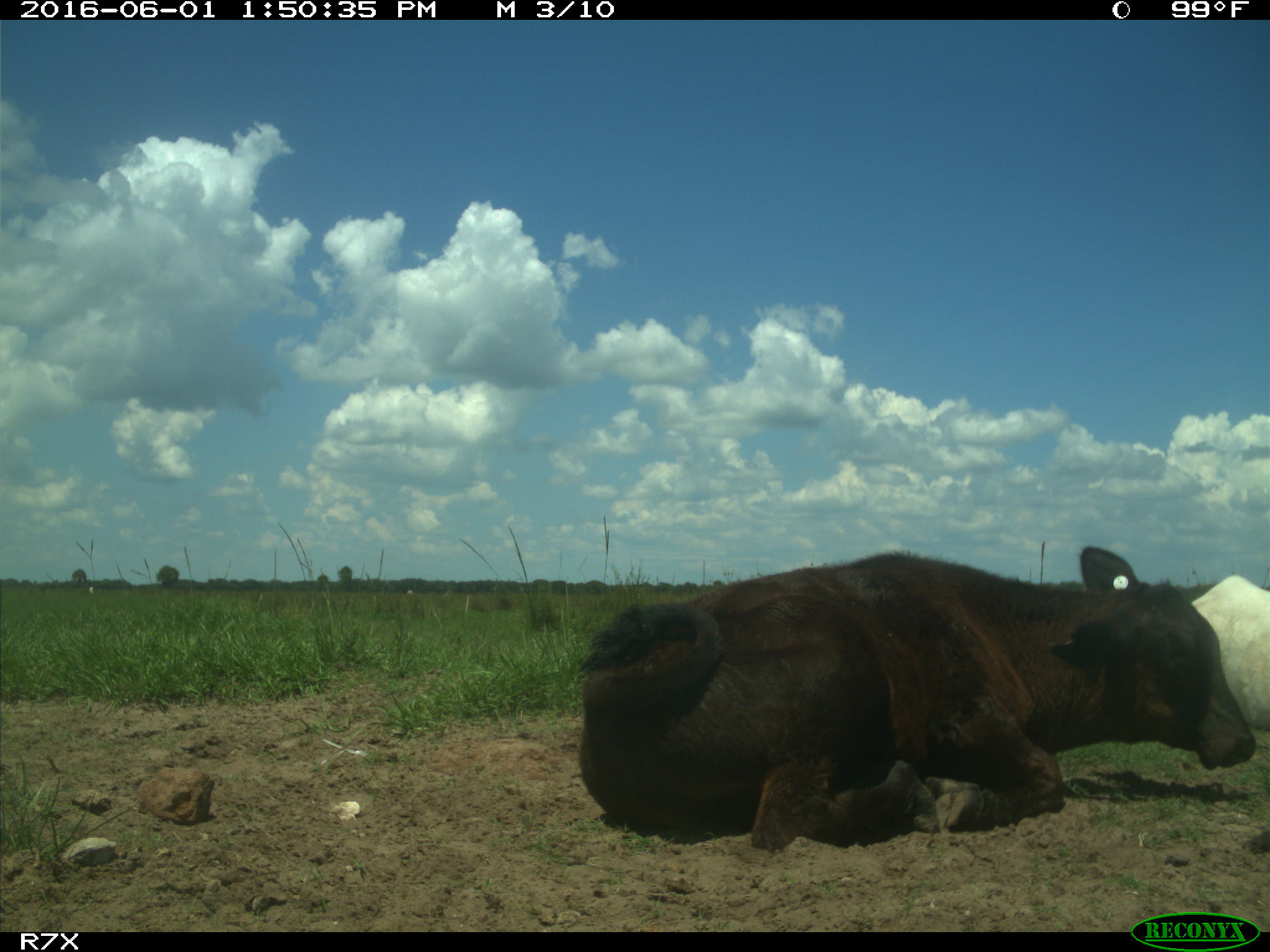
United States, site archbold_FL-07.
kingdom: Animalia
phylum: Chordata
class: Mammalia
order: Artiodactyla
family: Bovidae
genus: Bos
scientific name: Bos taurus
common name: domestic cow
Bos taurus (domestic cow).